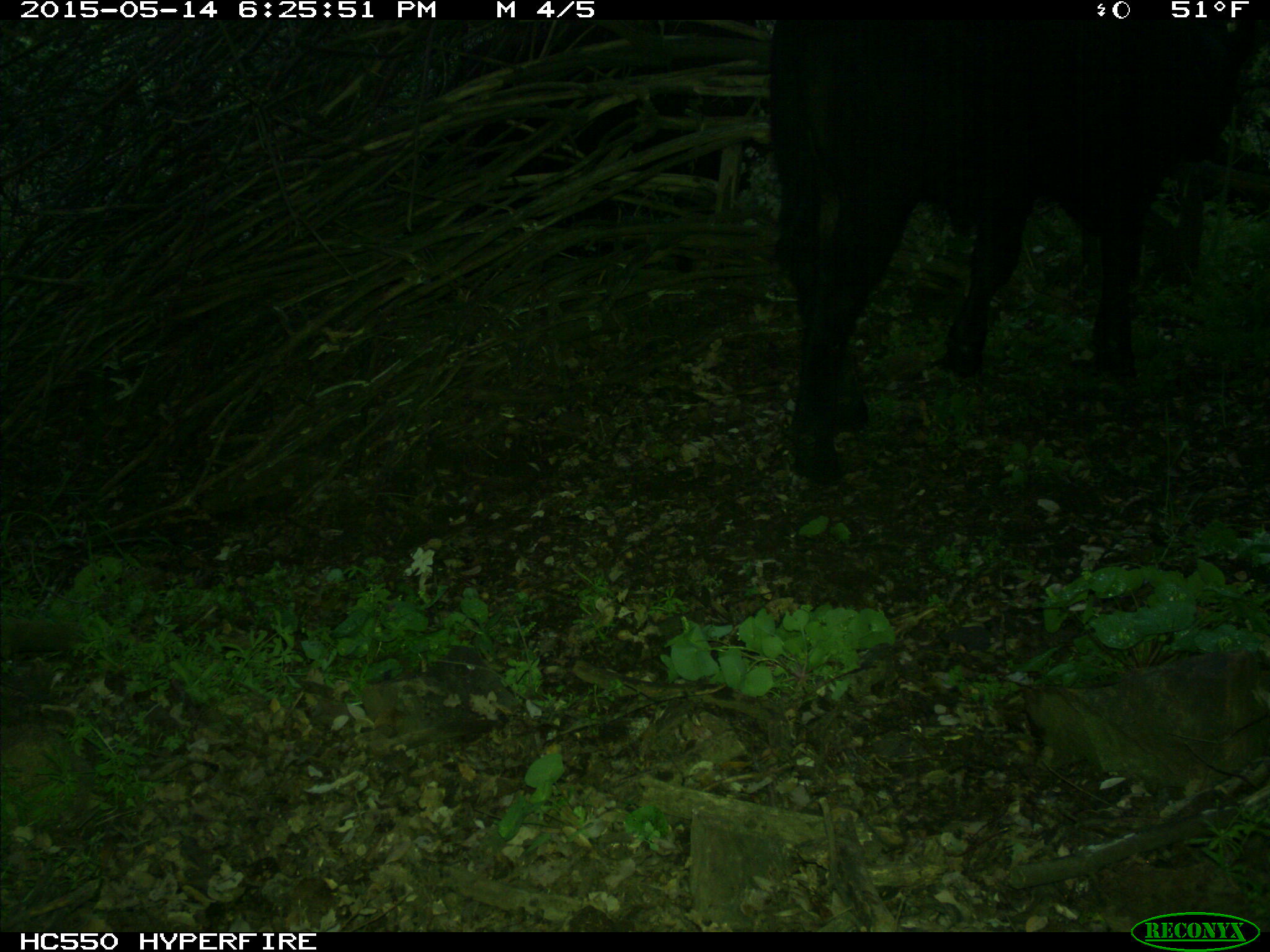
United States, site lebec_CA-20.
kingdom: Animalia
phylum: Chordata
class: Mammalia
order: Artiodactyla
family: Bovidae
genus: Bos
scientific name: Bos taurus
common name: domestic cow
Bos taurus (domestic cow).